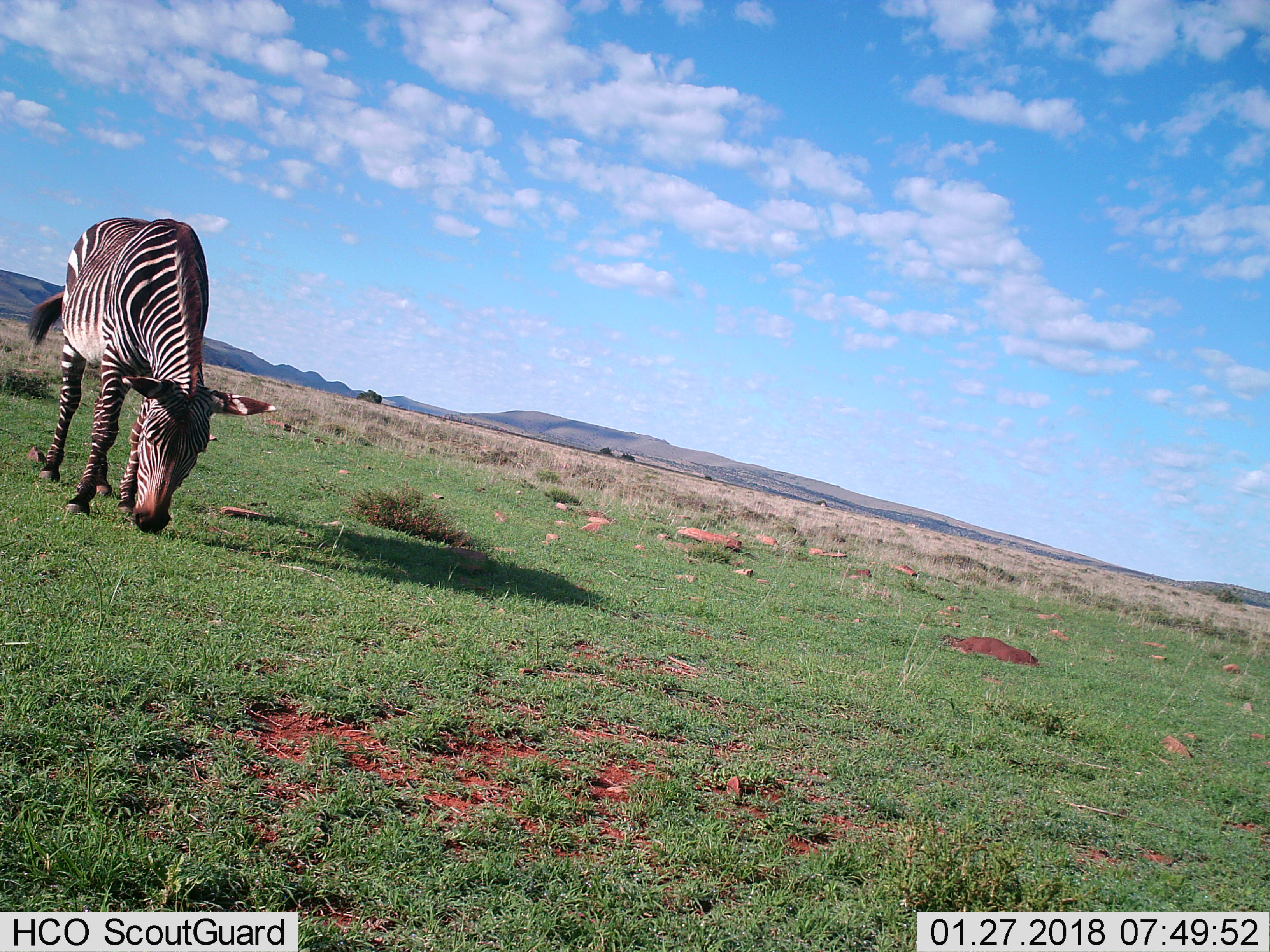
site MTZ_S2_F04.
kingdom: Animalia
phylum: Chordata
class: Mammalia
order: Perissodactyla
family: Equidae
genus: Equus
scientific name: Equus zebra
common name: mountain zebra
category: zebramountain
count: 1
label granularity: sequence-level